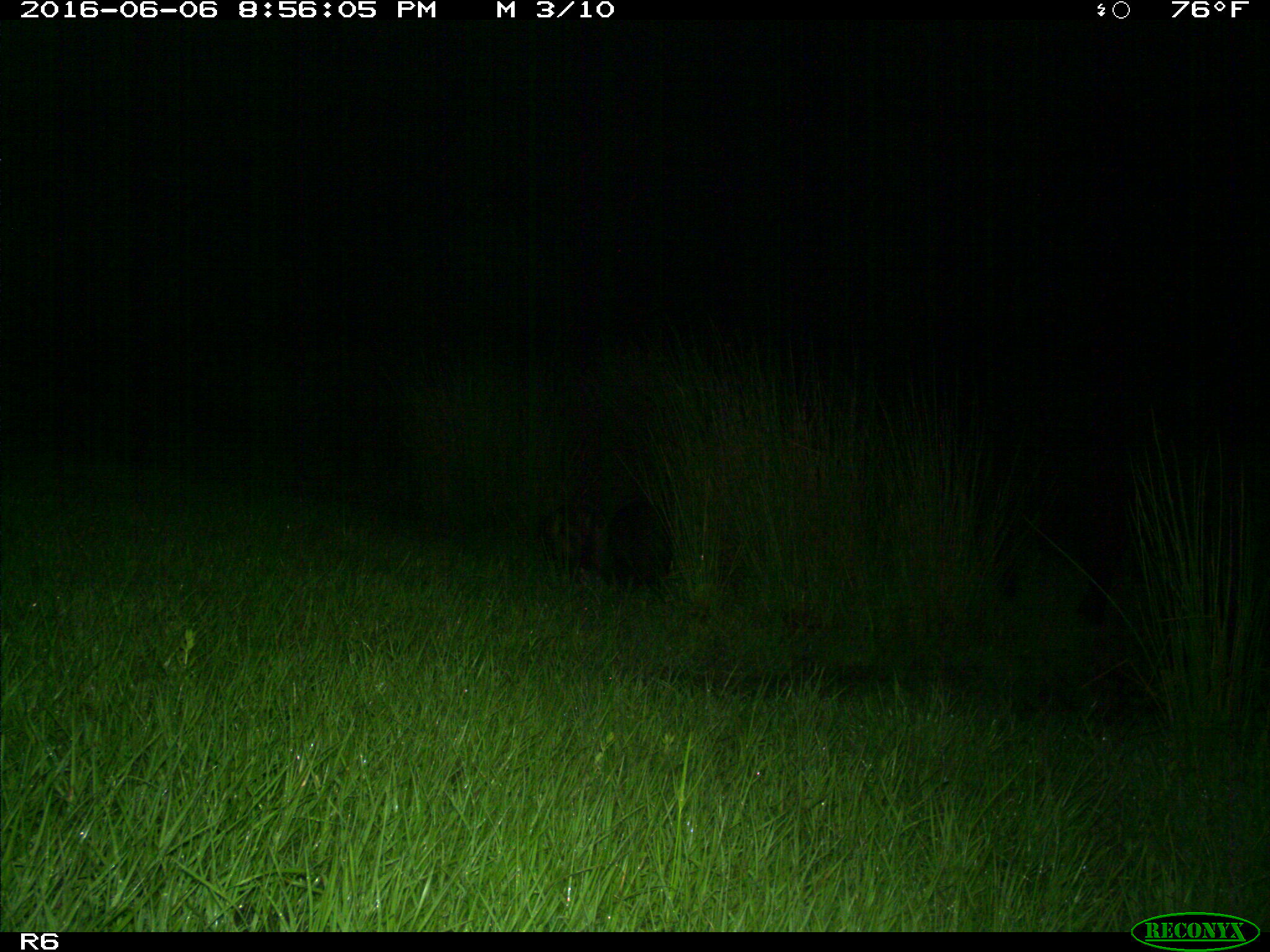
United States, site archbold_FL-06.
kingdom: Animalia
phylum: Chordata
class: Mammalia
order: Artiodactyla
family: Suidae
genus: Sus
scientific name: Sus scrofa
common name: wild boar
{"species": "Sus scrofa (wild boar)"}